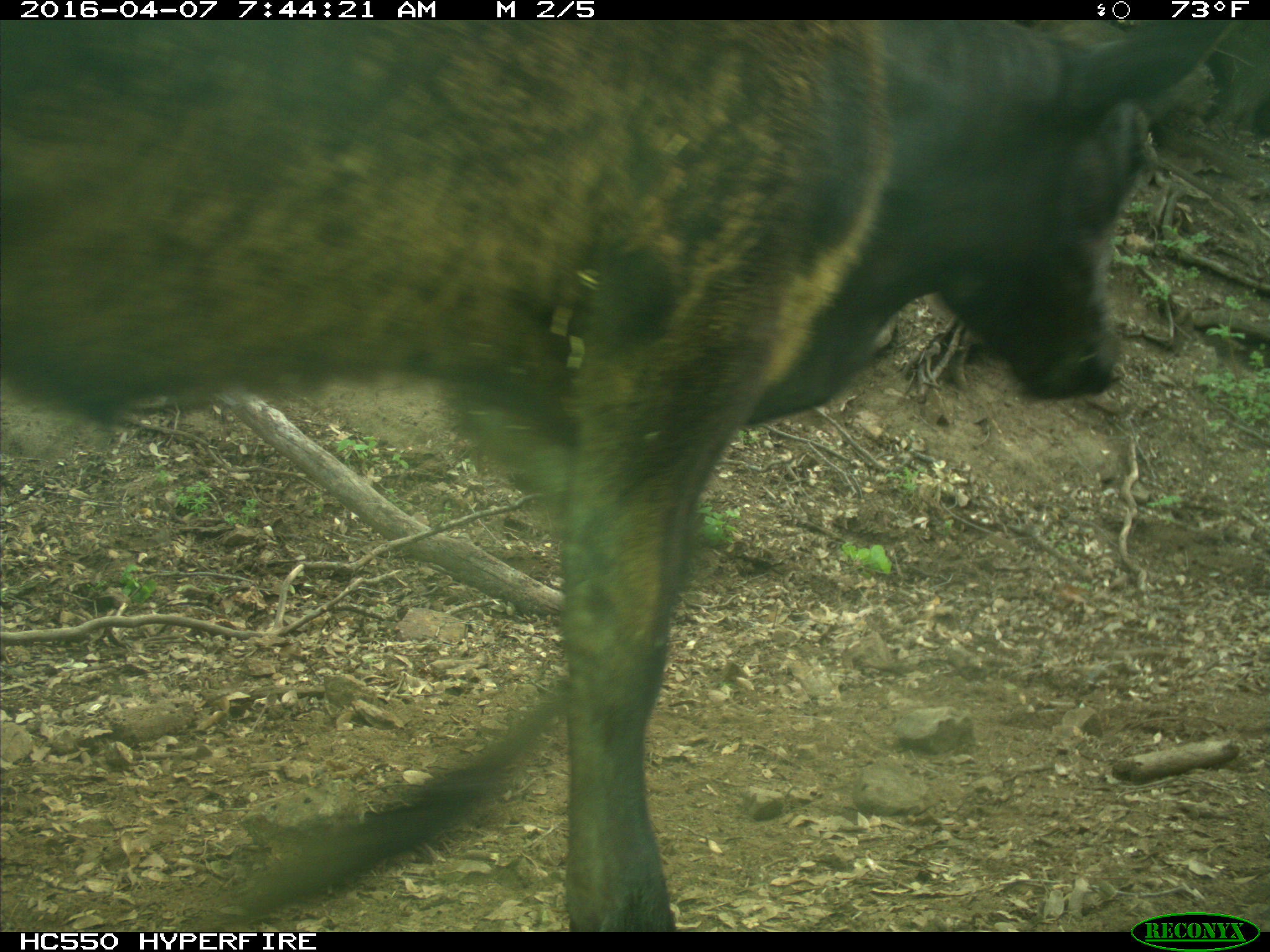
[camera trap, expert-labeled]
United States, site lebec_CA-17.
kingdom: Animalia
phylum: Chordata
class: Mammalia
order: Artiodactyla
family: Bovidae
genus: Bos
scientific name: Bos taurus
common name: domestic cow